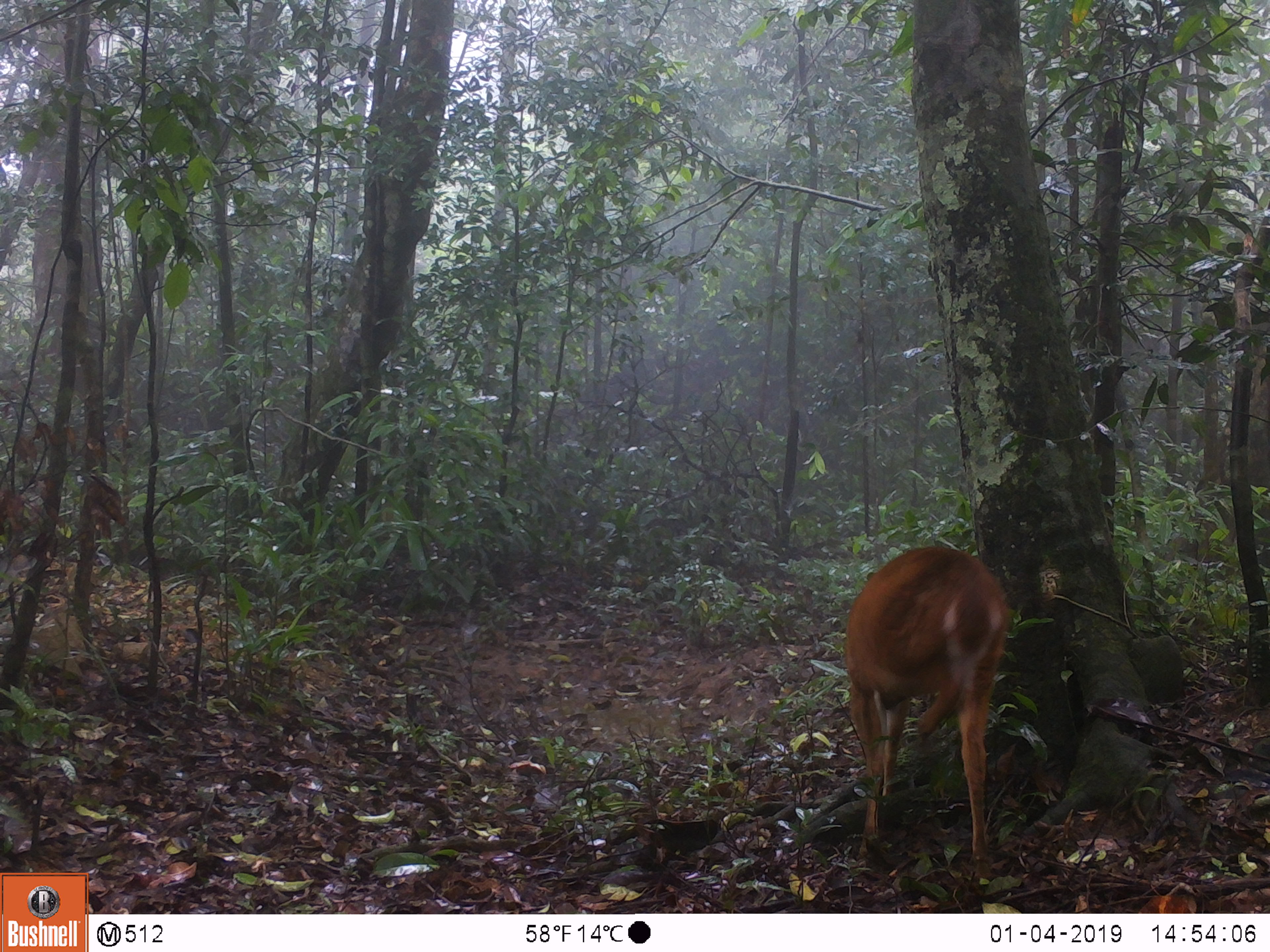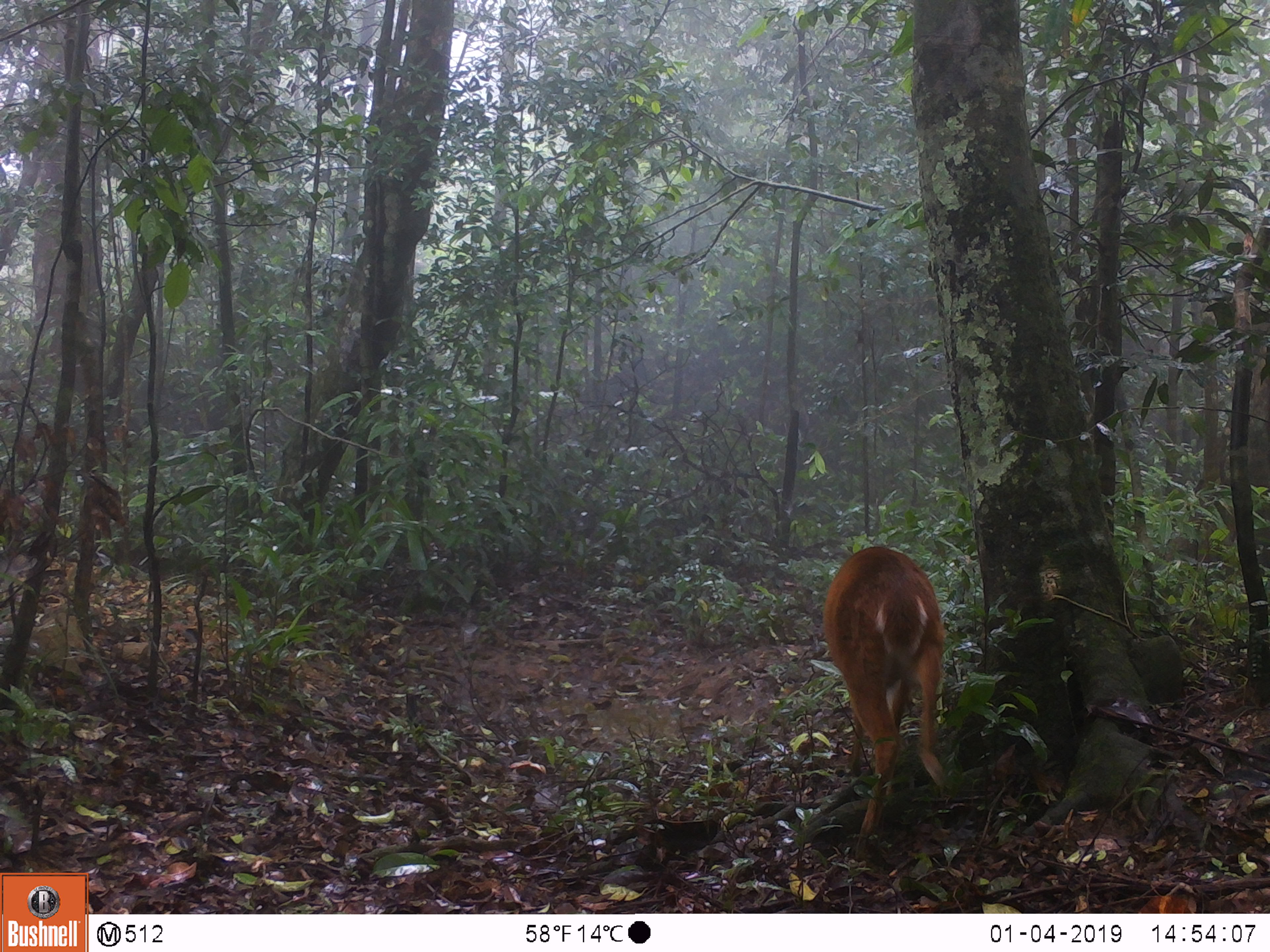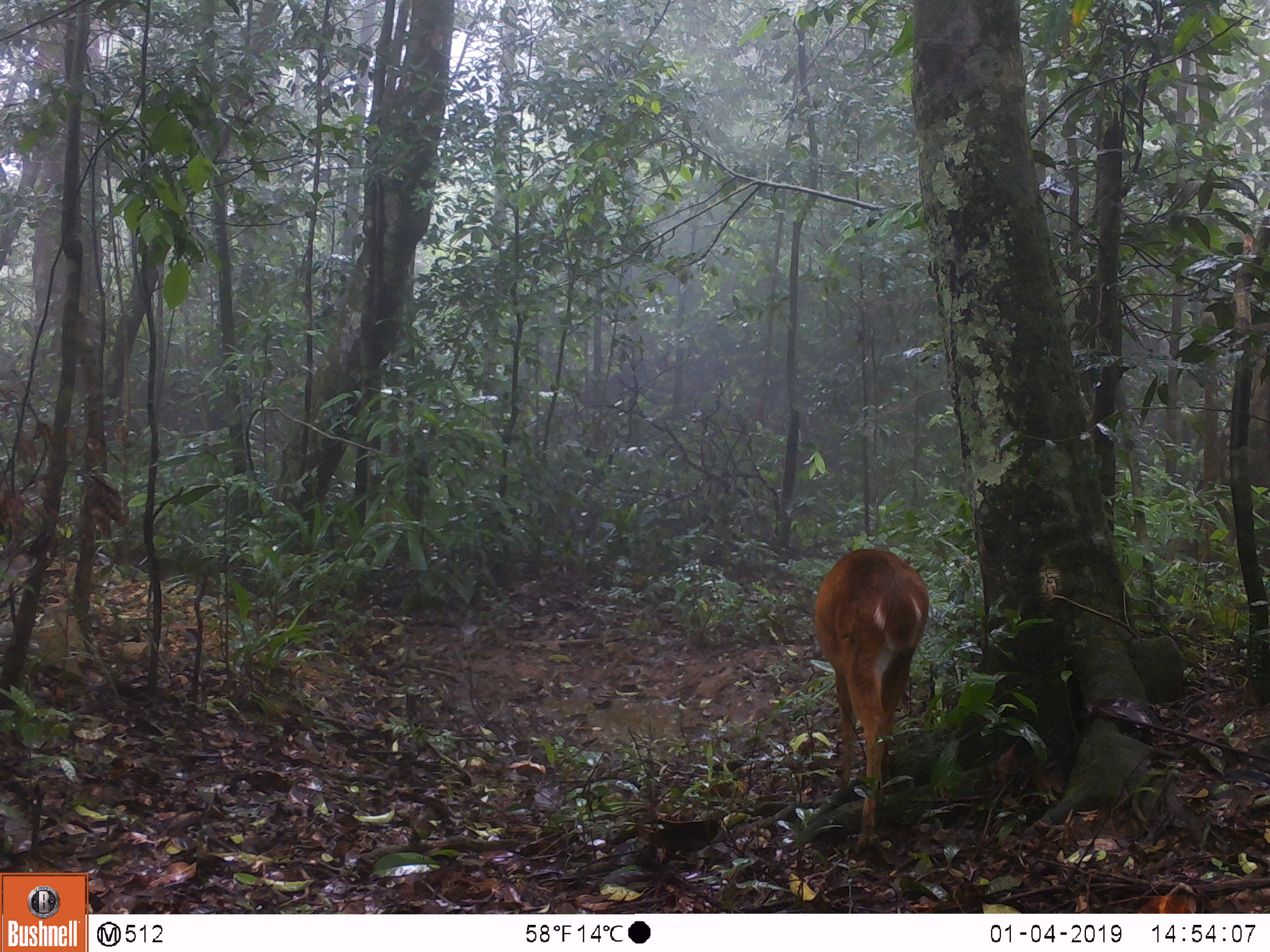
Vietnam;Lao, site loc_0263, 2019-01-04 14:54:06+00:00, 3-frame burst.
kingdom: Animalia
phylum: Chordata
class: Mammalia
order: Artiodactyla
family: Cervidae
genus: Muntiacus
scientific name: Muntiacus vuquangensis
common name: large-antlered muntjac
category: large antlered muntjac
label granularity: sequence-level